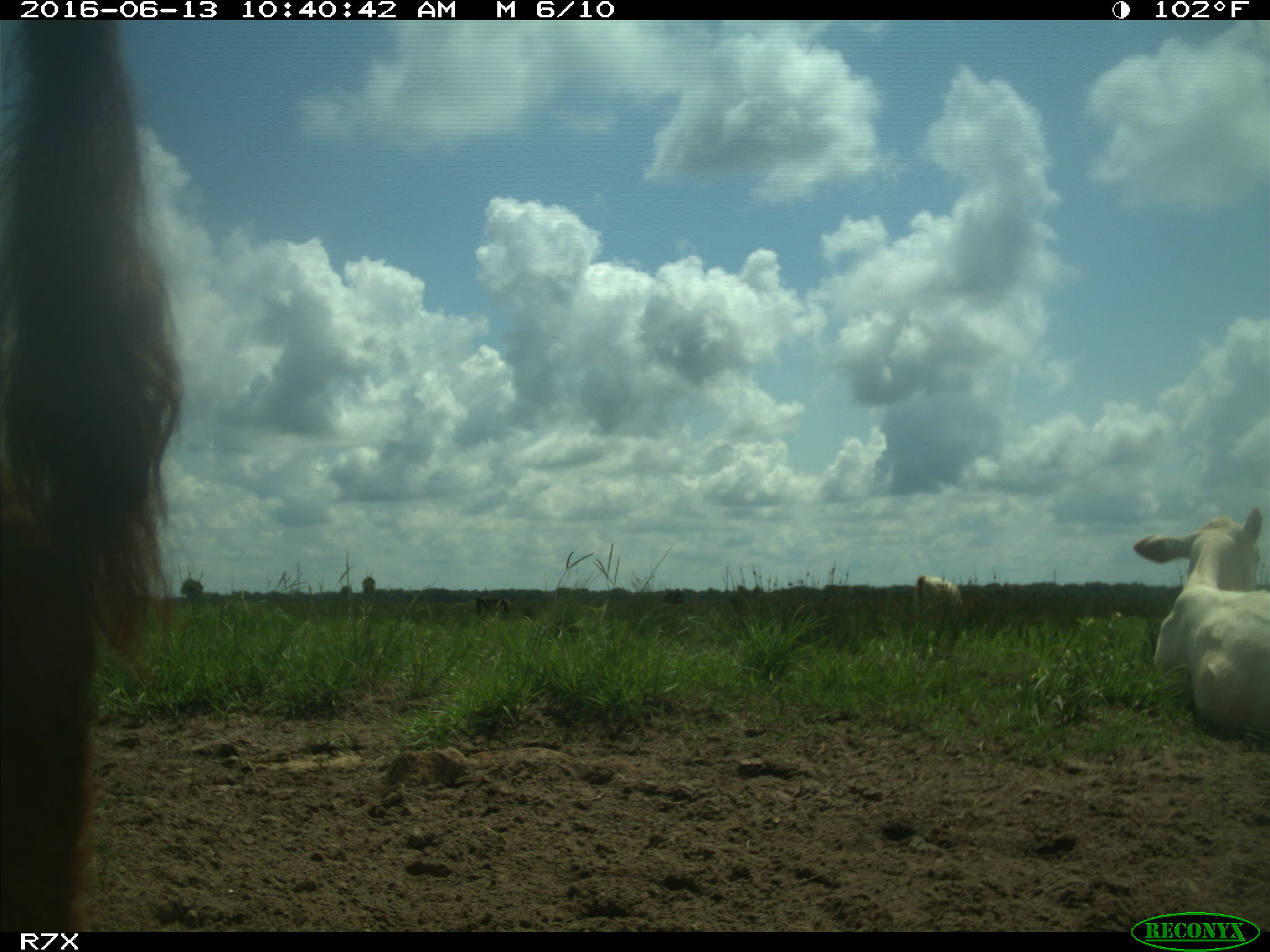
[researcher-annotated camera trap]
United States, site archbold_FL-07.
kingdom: Animalia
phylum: Chordata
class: Mammalia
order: Artiodactyla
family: Bovidae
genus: Bos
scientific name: Bos taurus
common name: domestic cow